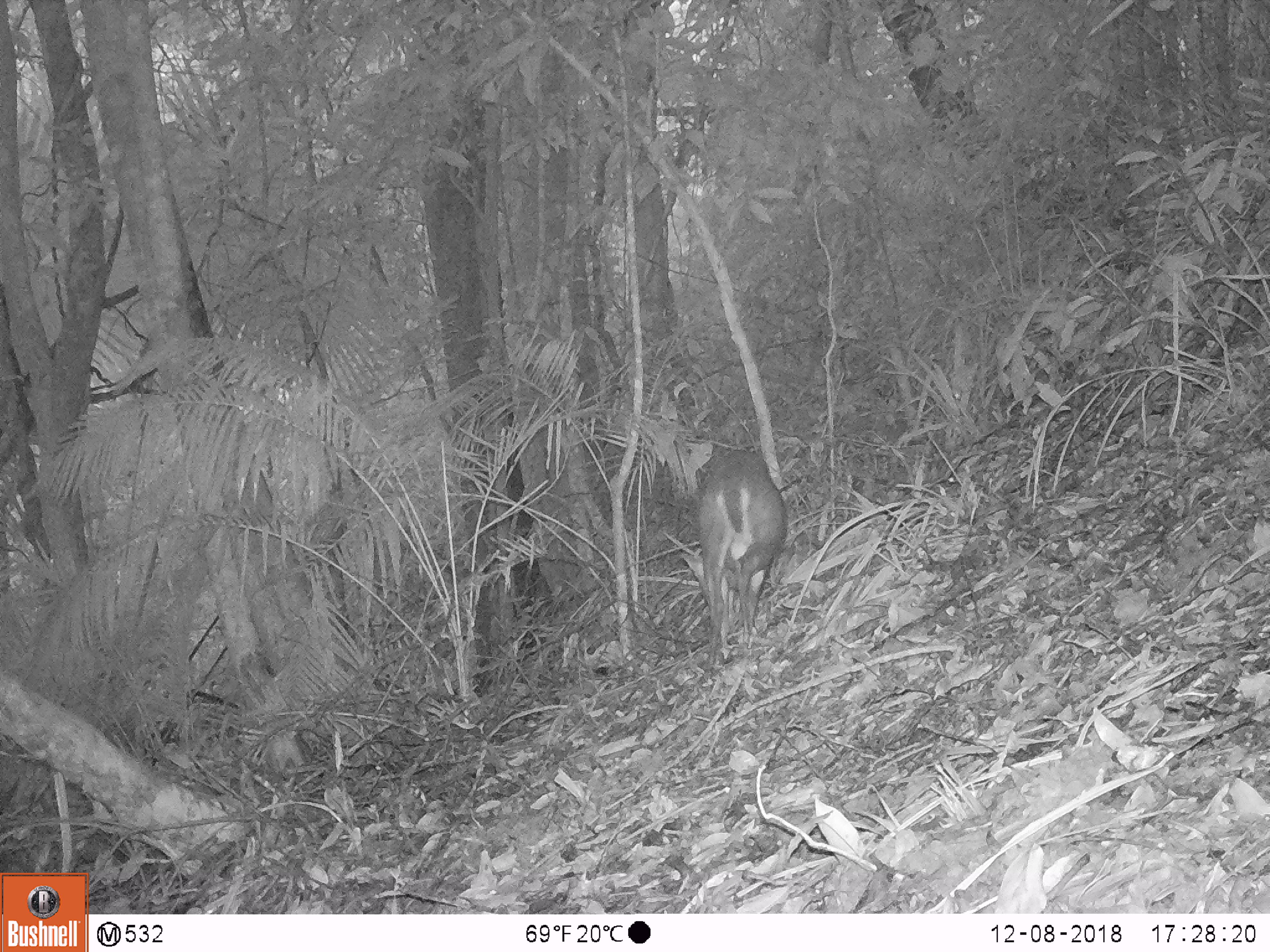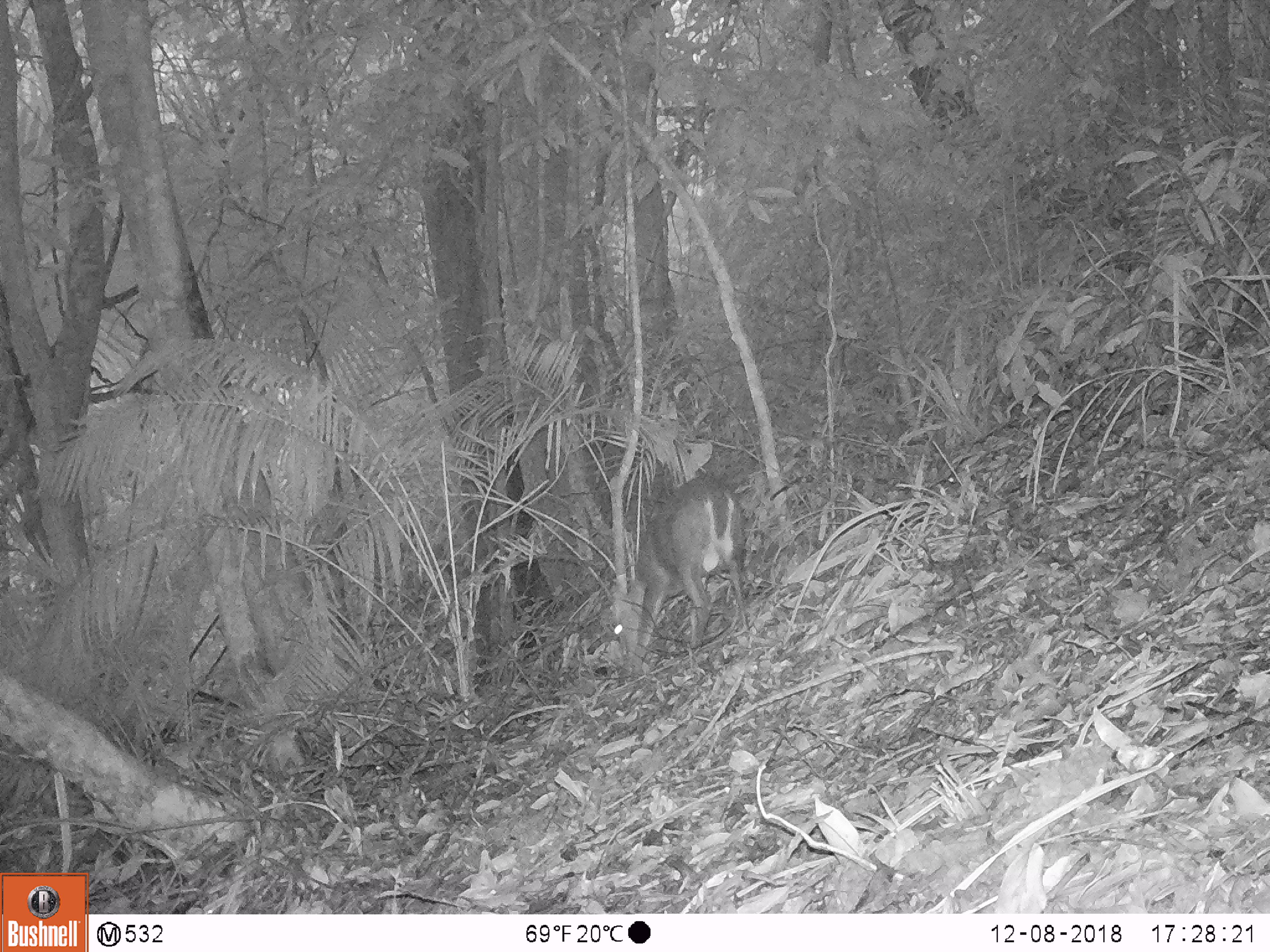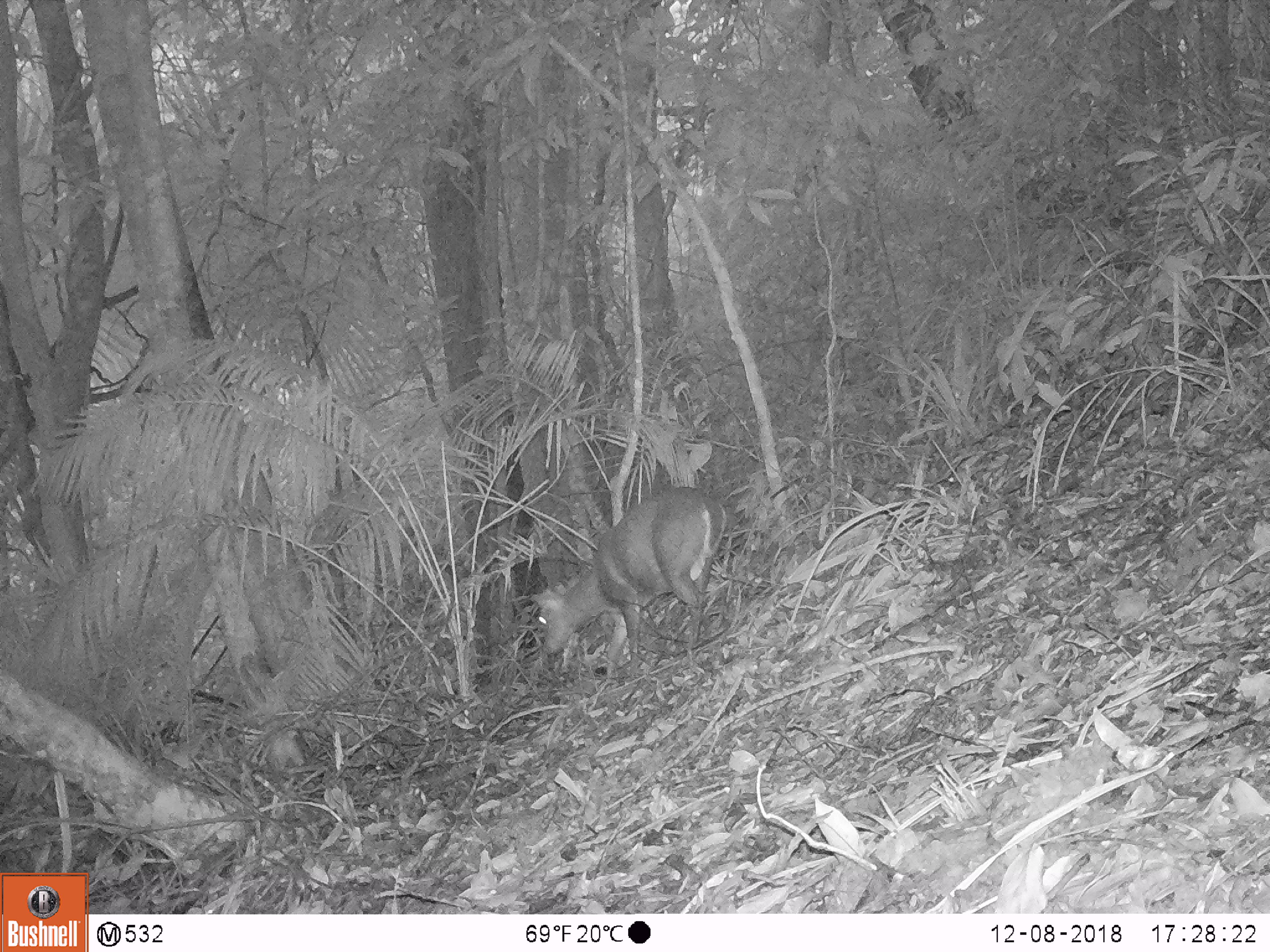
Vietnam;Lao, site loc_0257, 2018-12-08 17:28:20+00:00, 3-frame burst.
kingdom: Animalia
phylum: Chordata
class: Mammalia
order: Artiodactyla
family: Cervidae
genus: Muntiacus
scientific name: Muntiacus rooseveltorum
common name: roosevelt's muntjac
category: roosevelts muntjac group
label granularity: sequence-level